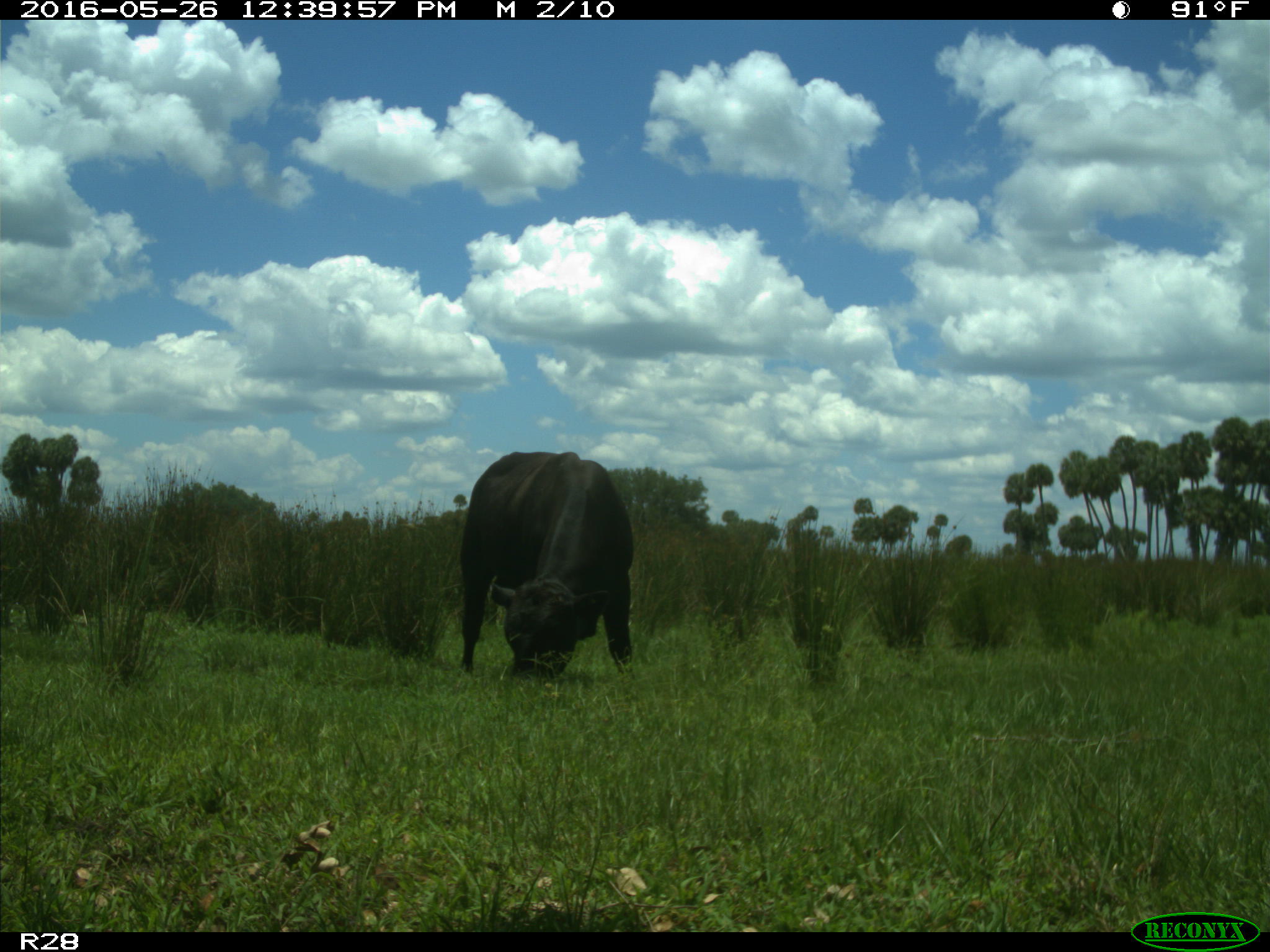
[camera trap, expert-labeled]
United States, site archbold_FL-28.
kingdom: Animalia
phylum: Chordata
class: Mammalia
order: Artiodactyla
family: Bovidae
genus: Bos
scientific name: Bos taurus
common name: domestic cow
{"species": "Bos taurus (domestic cow)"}